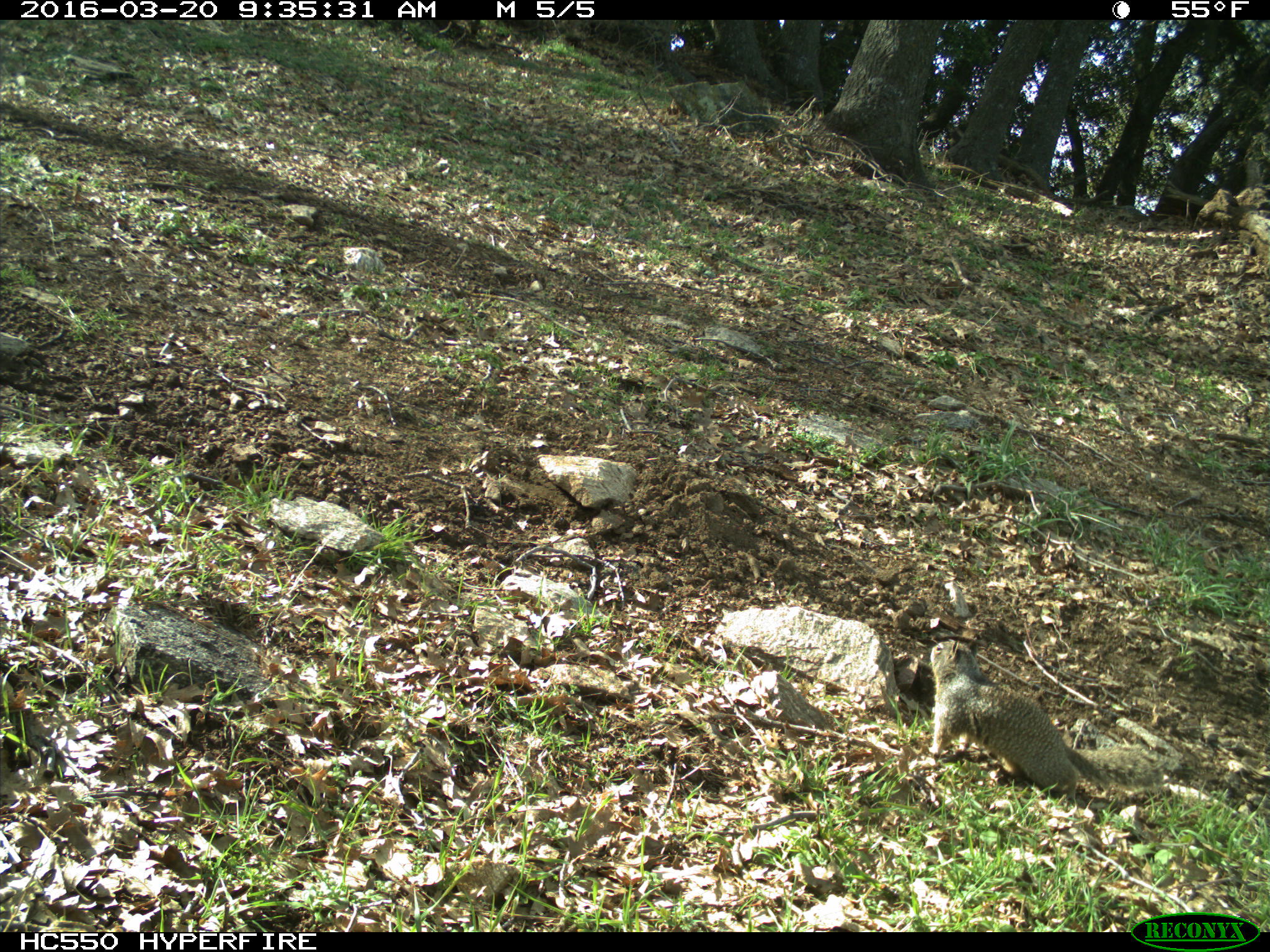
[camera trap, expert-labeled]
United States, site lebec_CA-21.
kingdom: Animalia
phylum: Chordata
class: Mammalia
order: Rodentia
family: Sciuridae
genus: Otospermophilus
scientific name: Otospermophilus beecheyi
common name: california ground squirrel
Otospermophilus beecheyi (california ground squirrel).